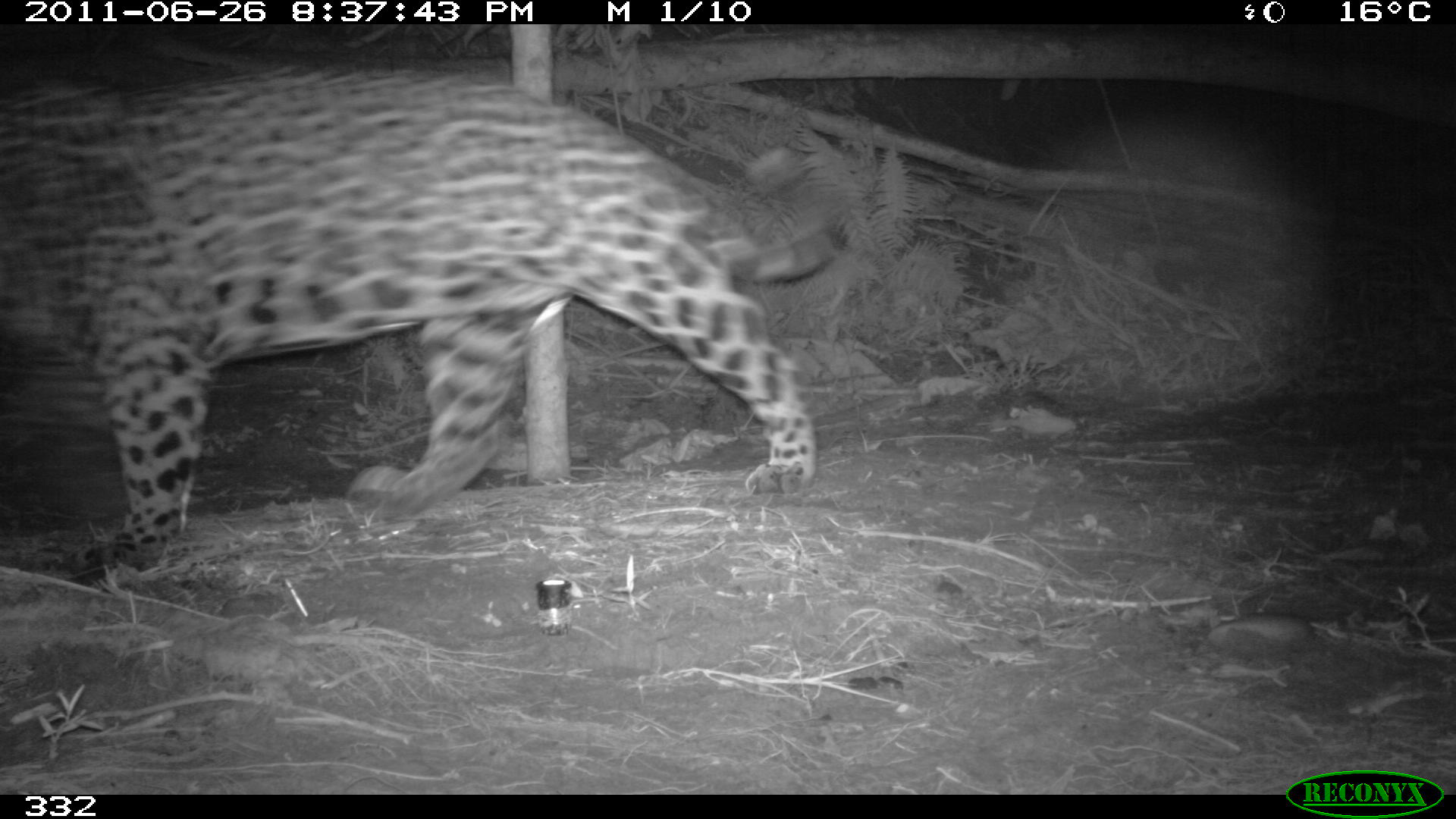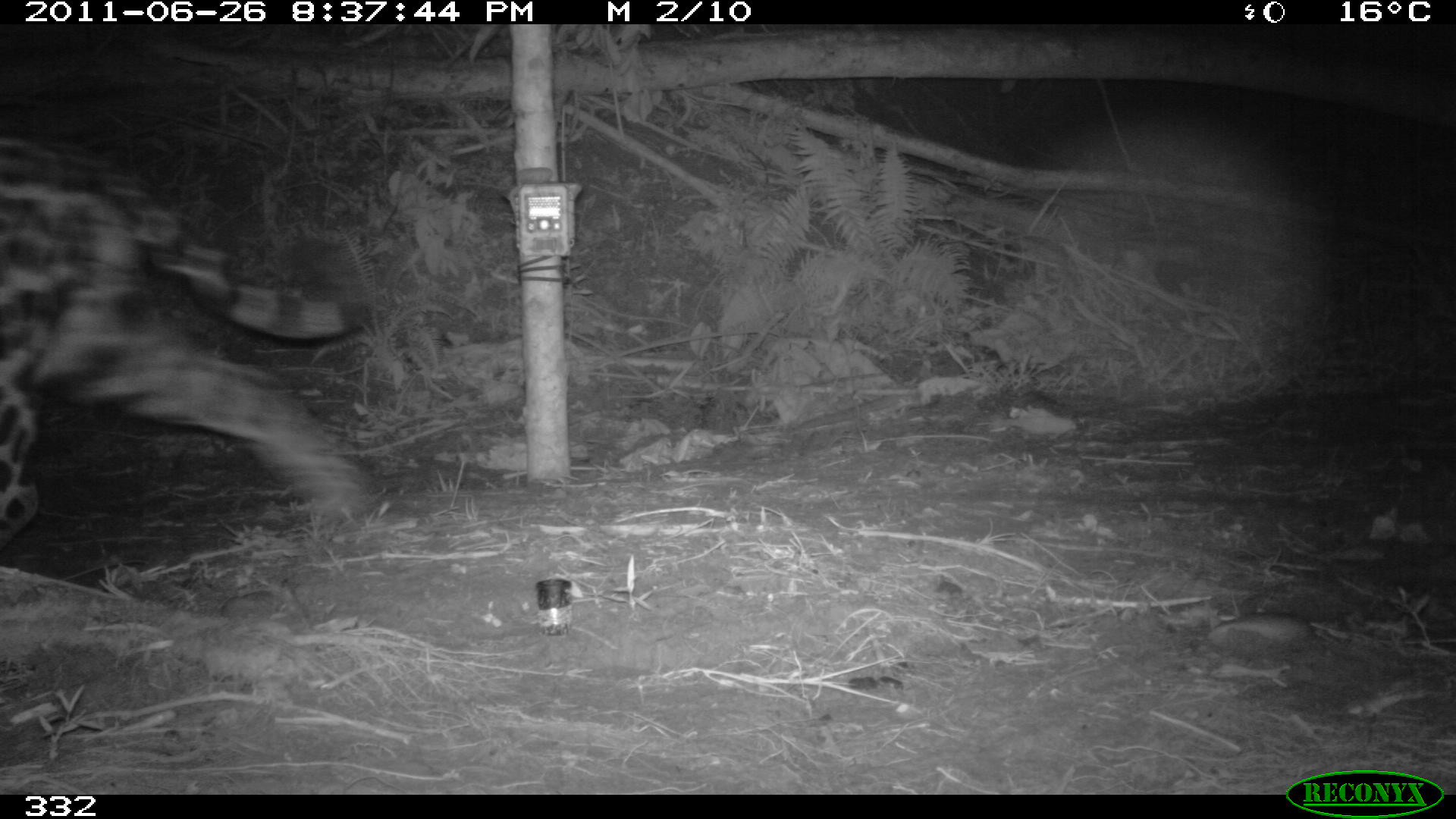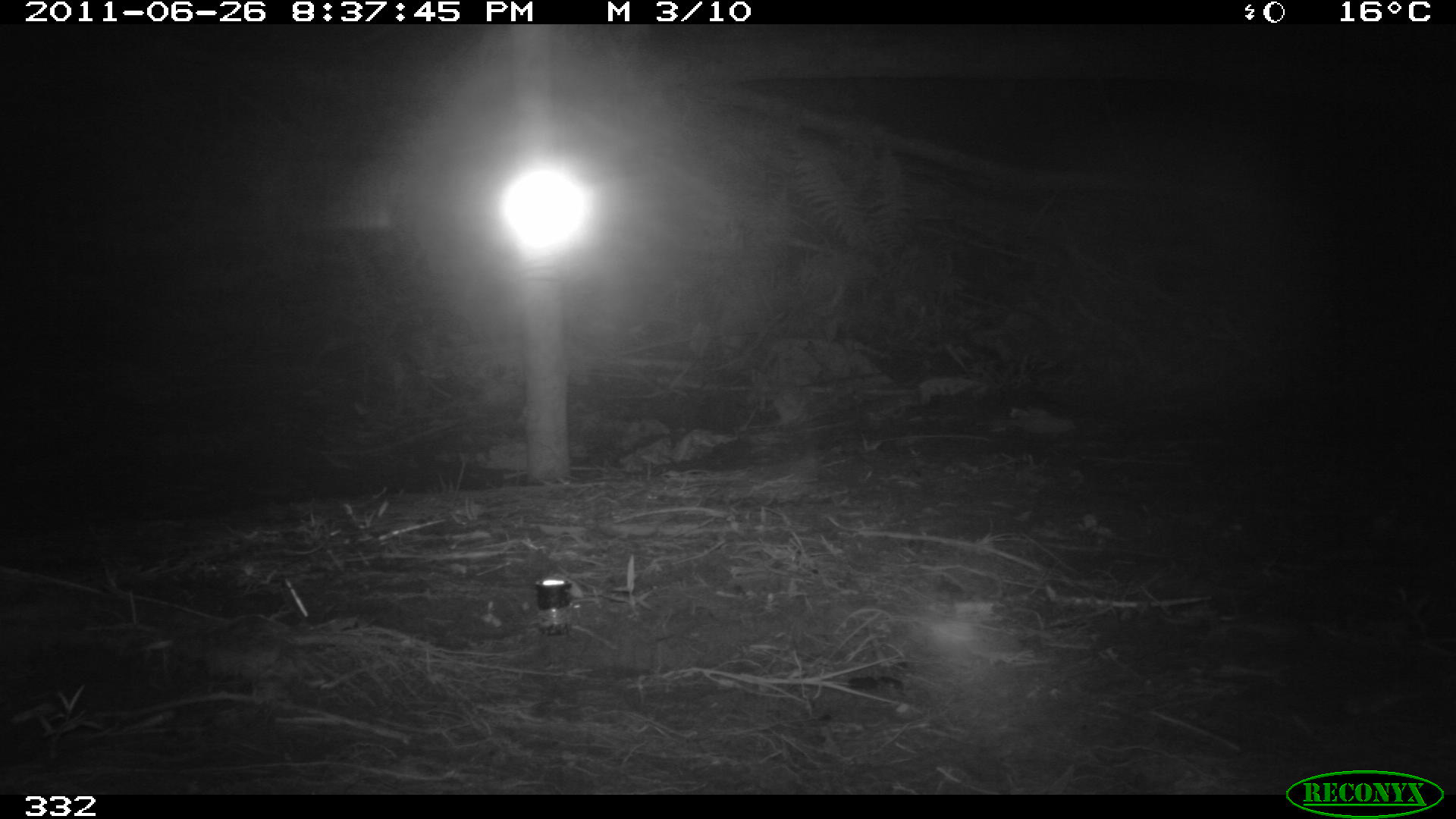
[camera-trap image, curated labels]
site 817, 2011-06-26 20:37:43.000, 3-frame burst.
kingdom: Animalia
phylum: Chordata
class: Mammalia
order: Carnivora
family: Felidae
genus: Panthera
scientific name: Panthera onca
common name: jaguar